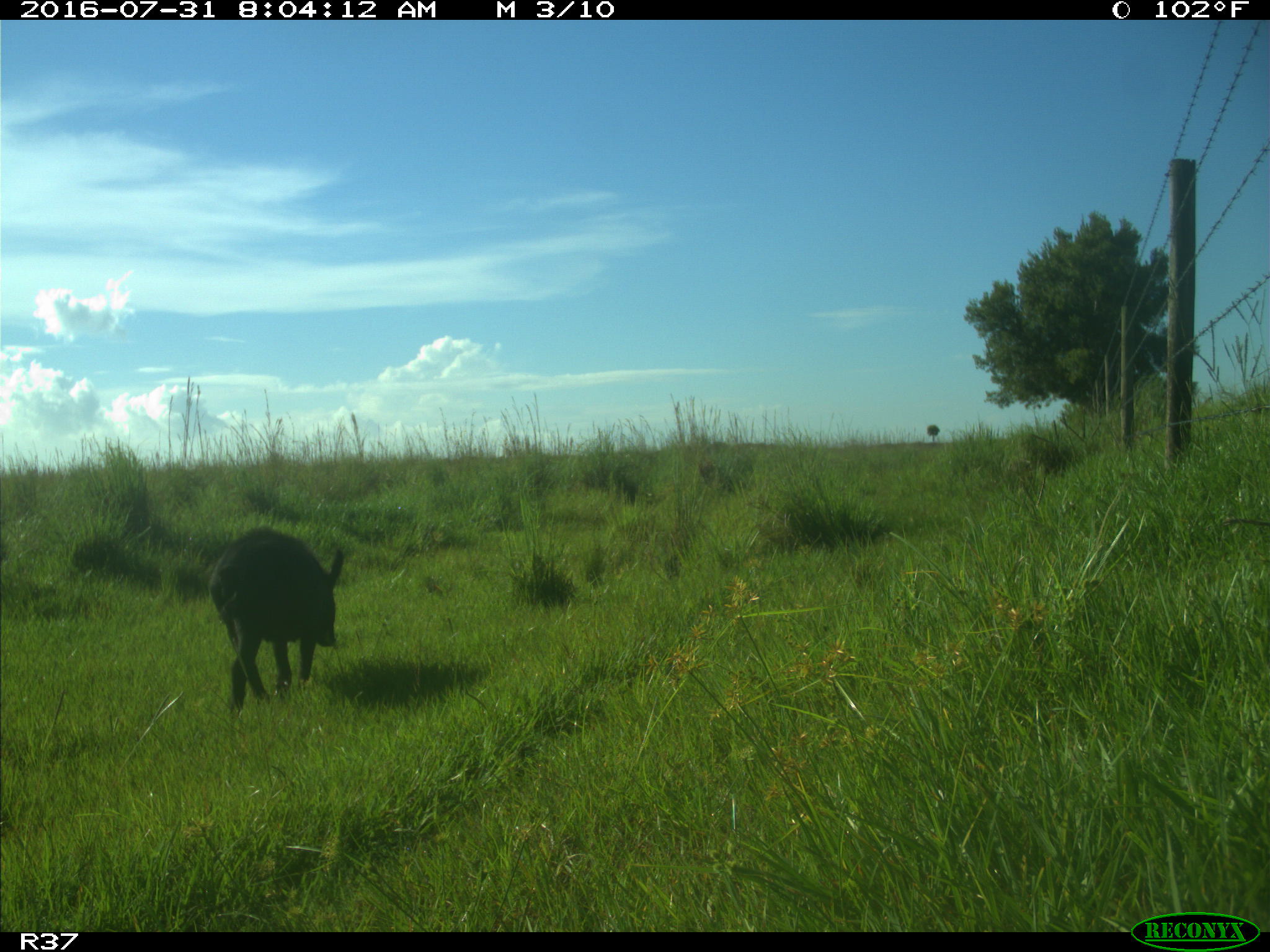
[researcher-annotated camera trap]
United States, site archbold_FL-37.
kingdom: Animalia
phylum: Chordata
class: Mammalia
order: Artiodactyla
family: Suidae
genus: Sus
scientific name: Sus scrofa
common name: wild boar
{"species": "Sus scrofa (wild boar)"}